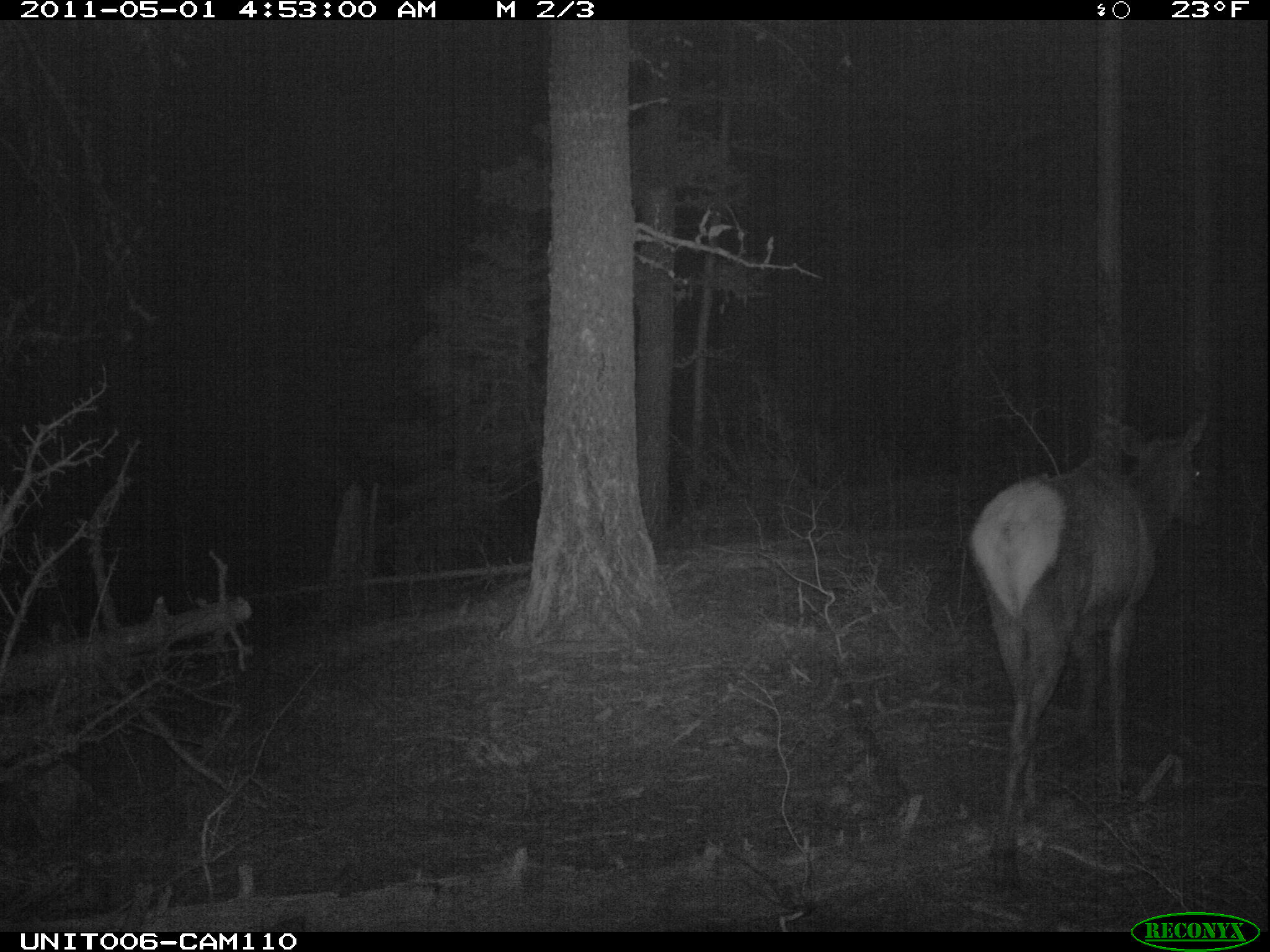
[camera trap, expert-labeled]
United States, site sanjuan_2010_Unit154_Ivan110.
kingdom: Animalia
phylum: Chordata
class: Mammalia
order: Artiodactyla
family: Cervidae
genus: Cervus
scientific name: Cervus elaphus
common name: red deer